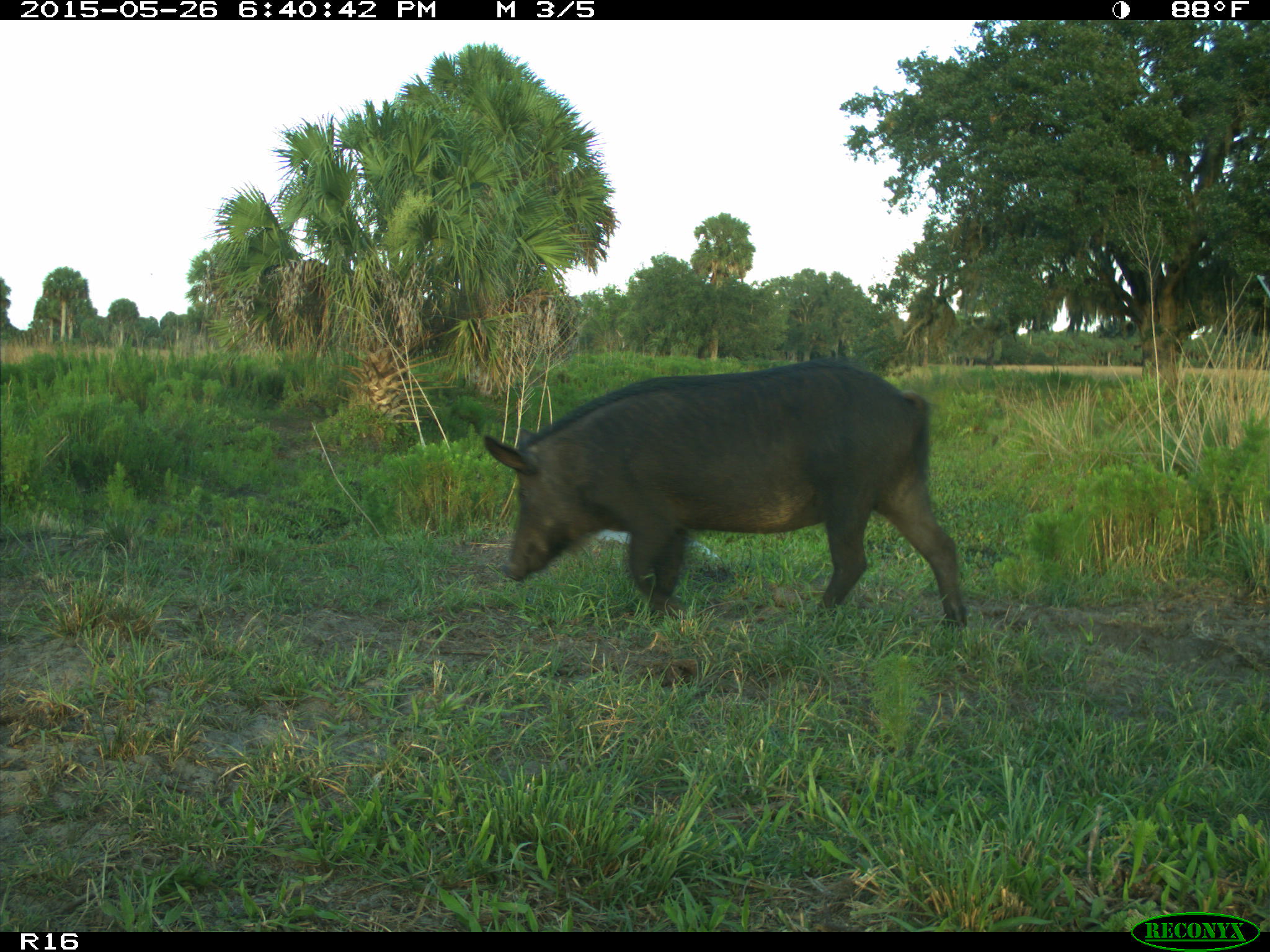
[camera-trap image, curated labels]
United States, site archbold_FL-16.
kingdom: Animalia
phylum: Chordata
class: Mammalia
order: Artiodactyla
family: Suidae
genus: Sus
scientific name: Sus scrofa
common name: wild boar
Sus scrofa (wild boar).